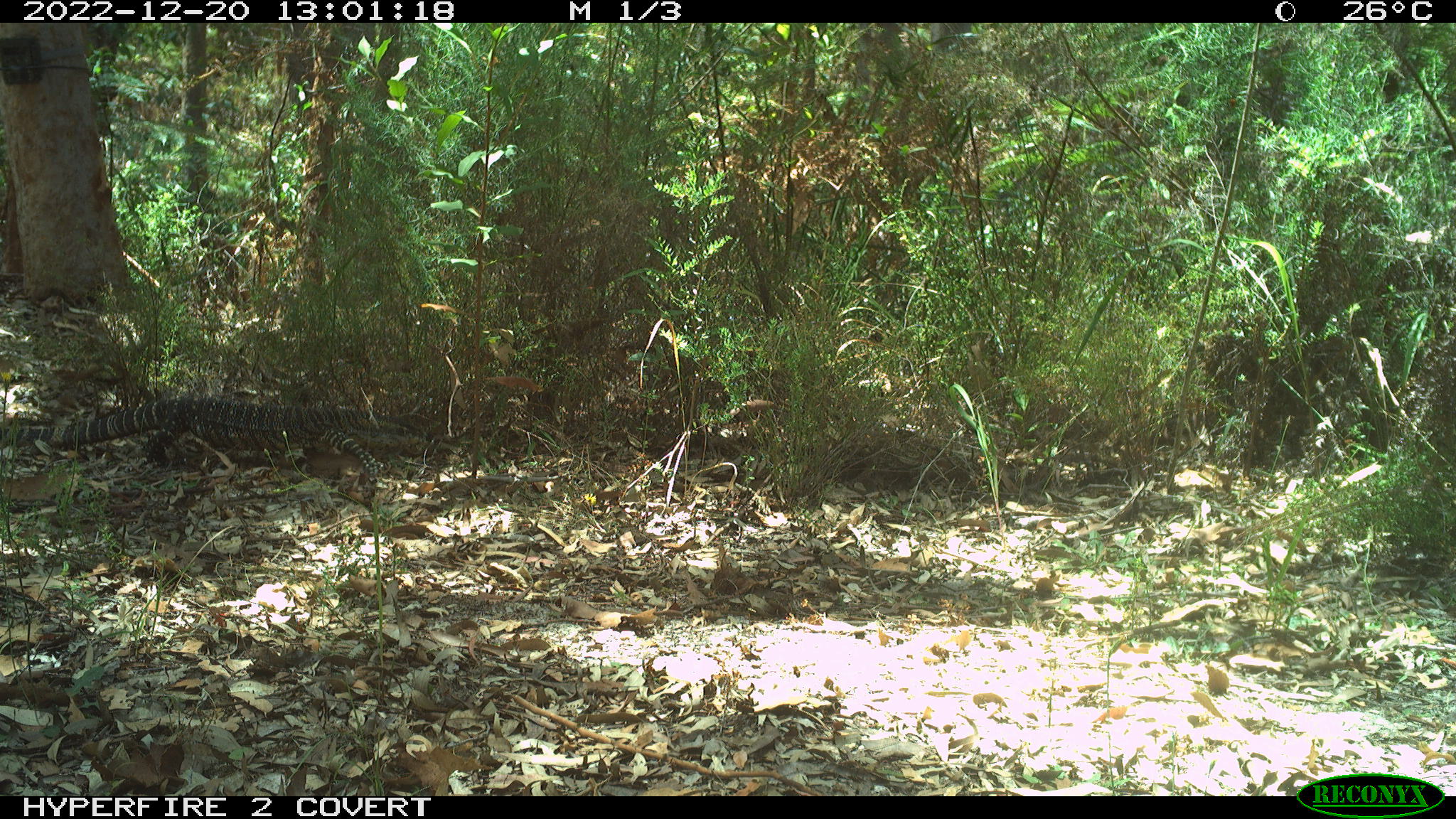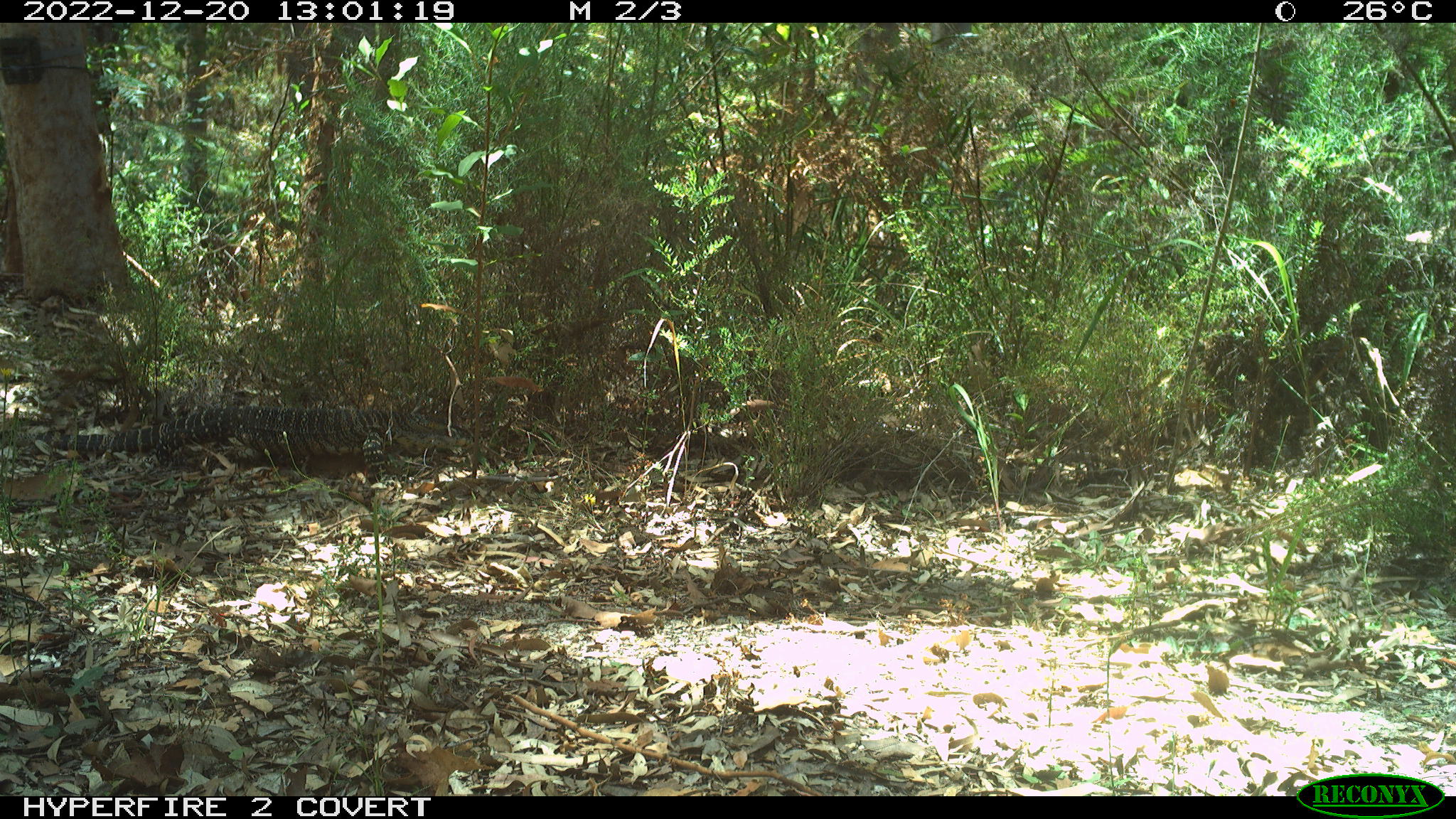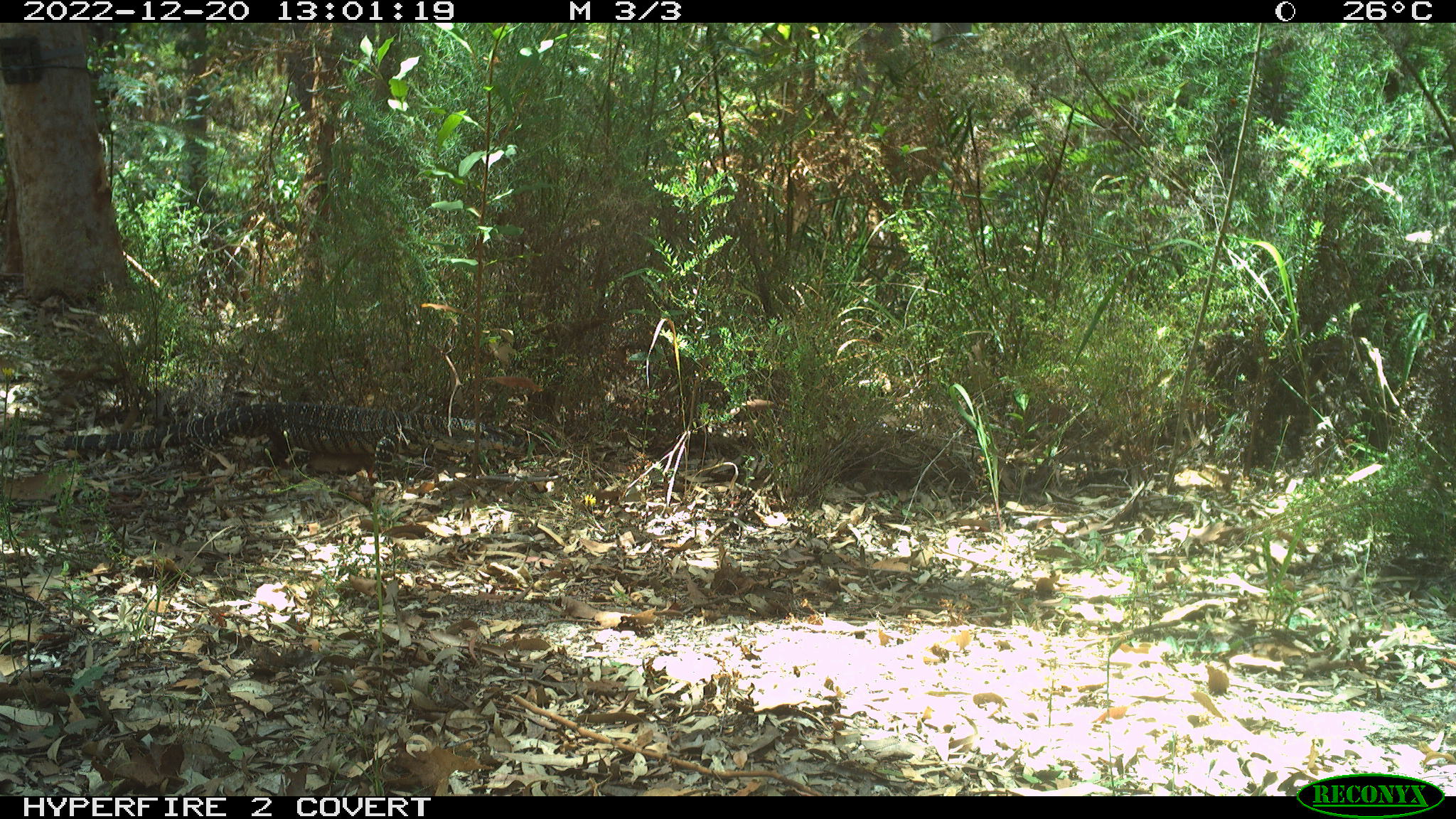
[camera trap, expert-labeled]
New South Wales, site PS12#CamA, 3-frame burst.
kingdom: Animalia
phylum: Chordata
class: Reptilia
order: Squamata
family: Varanidae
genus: Varanus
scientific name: Varanus varius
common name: lace monitor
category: goanna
Goanna (lace monitor) (Varanus varius).